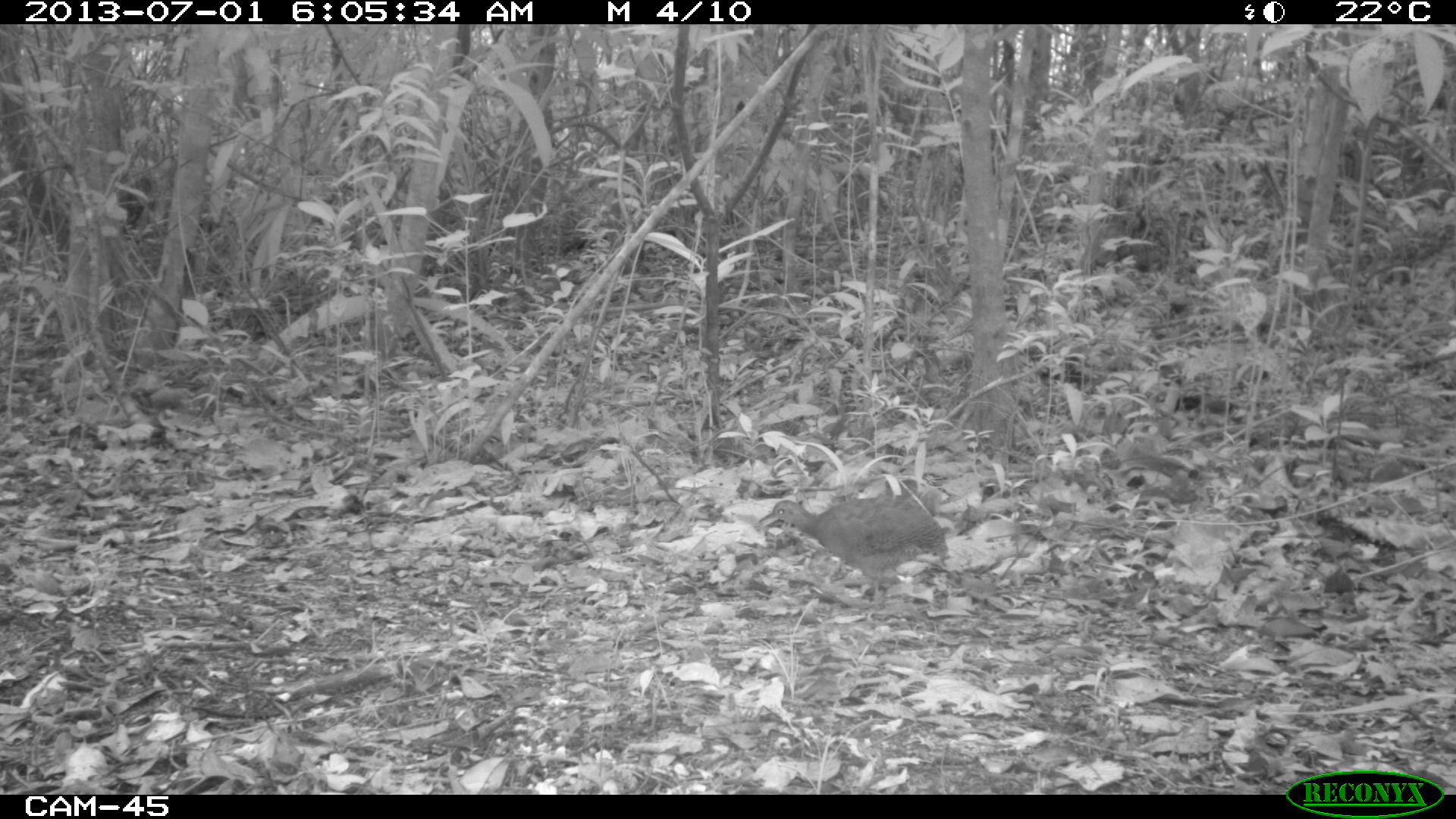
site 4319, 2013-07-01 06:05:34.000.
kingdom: Animalia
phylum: Chordata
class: Aves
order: Tinamiformes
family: Tinamidae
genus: Tinamus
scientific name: Tinamus major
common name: great tinamou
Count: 1.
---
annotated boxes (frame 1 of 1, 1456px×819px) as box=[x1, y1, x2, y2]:
tinamus major: box=[757, 495, 948, 610]